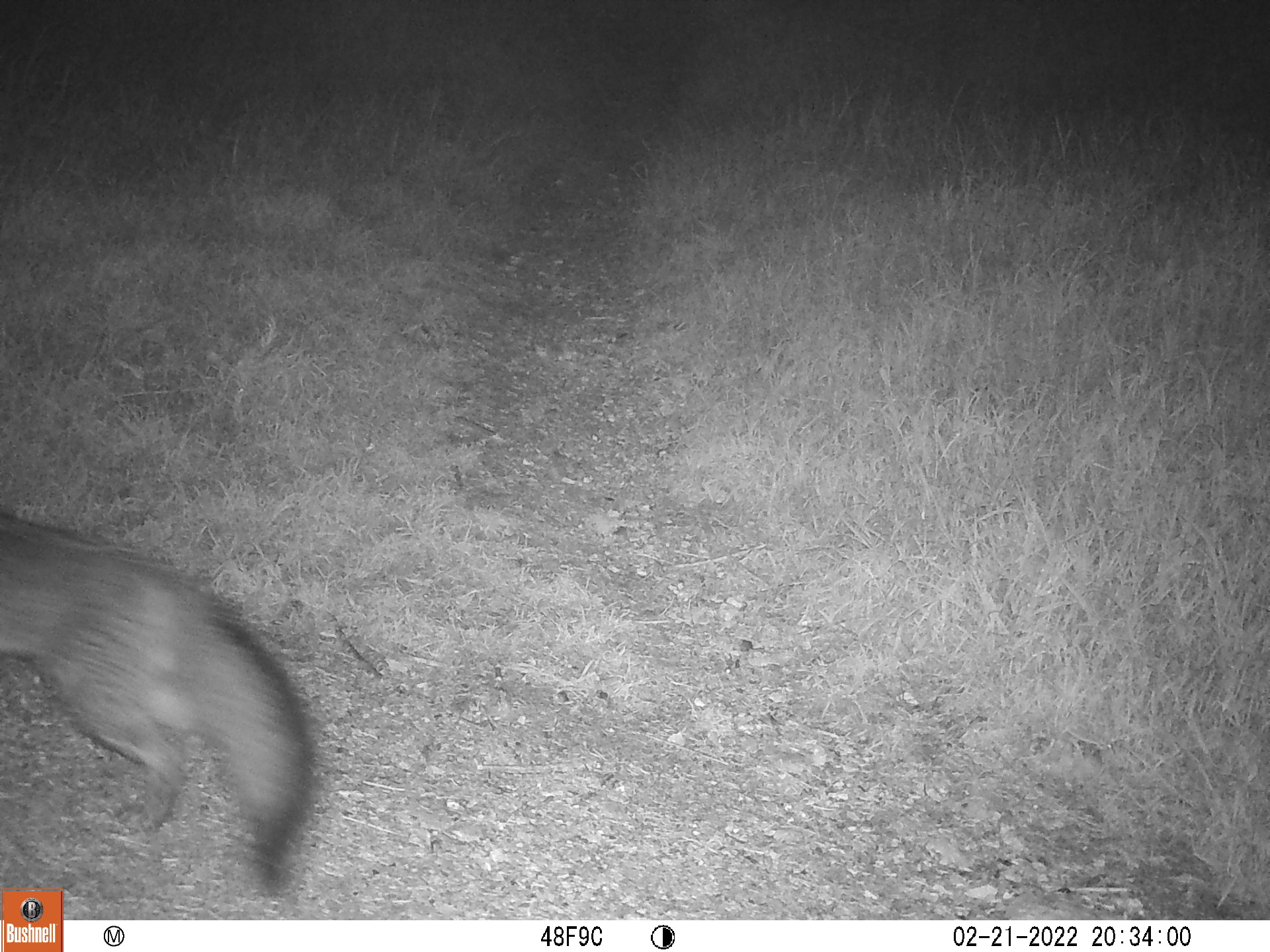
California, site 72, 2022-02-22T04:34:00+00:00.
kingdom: Animalia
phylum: Chordata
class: Mammalia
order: Carnivora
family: Canidae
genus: Urocyon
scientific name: Urocyon cinereoargenteus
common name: gray fox